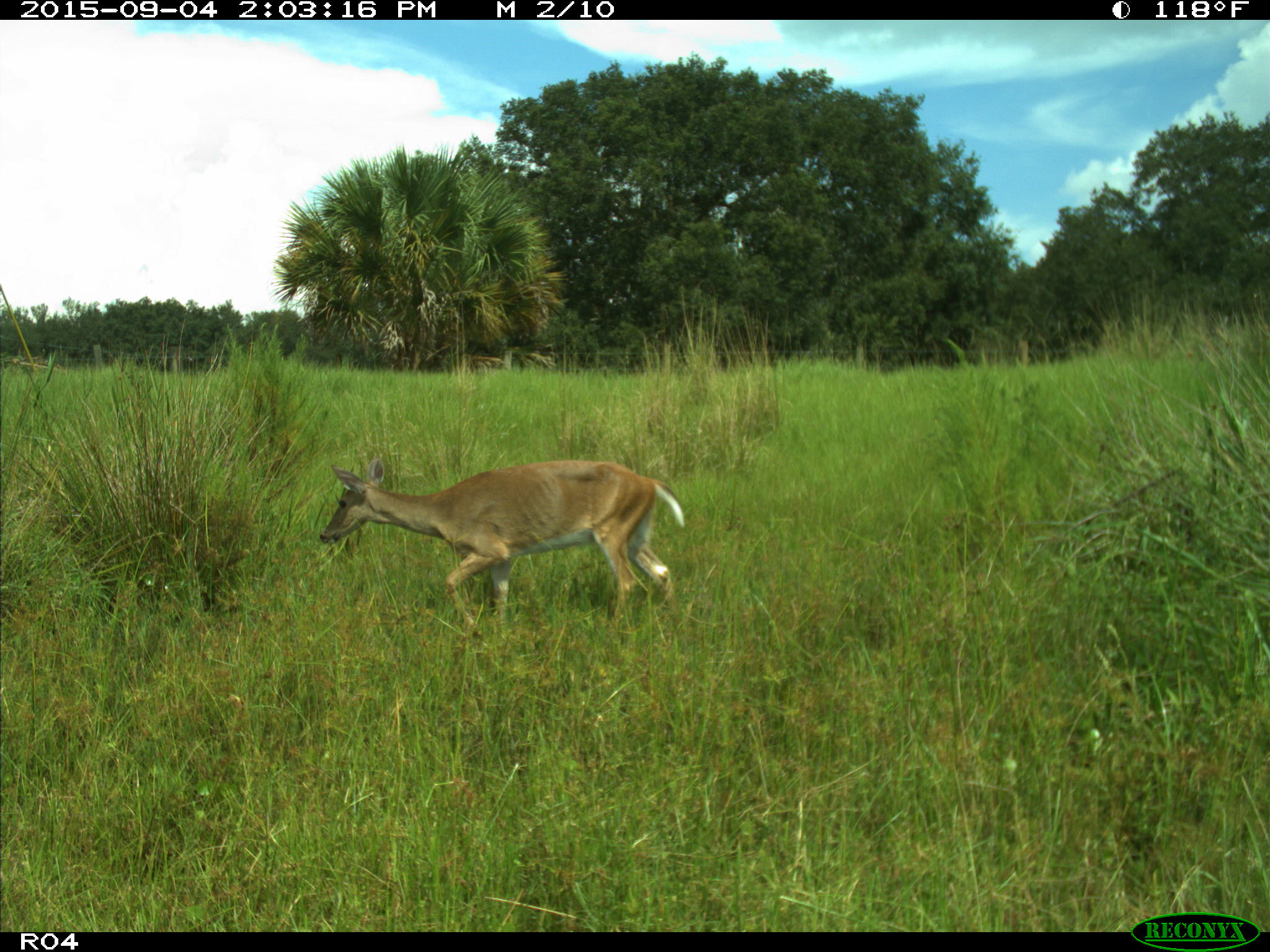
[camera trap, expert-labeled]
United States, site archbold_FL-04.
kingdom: Animalia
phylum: Chordata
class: Mammalia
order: Artiodactyla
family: Cervidae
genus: Odocoileus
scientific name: Odocoileus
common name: deer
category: unidentified deer